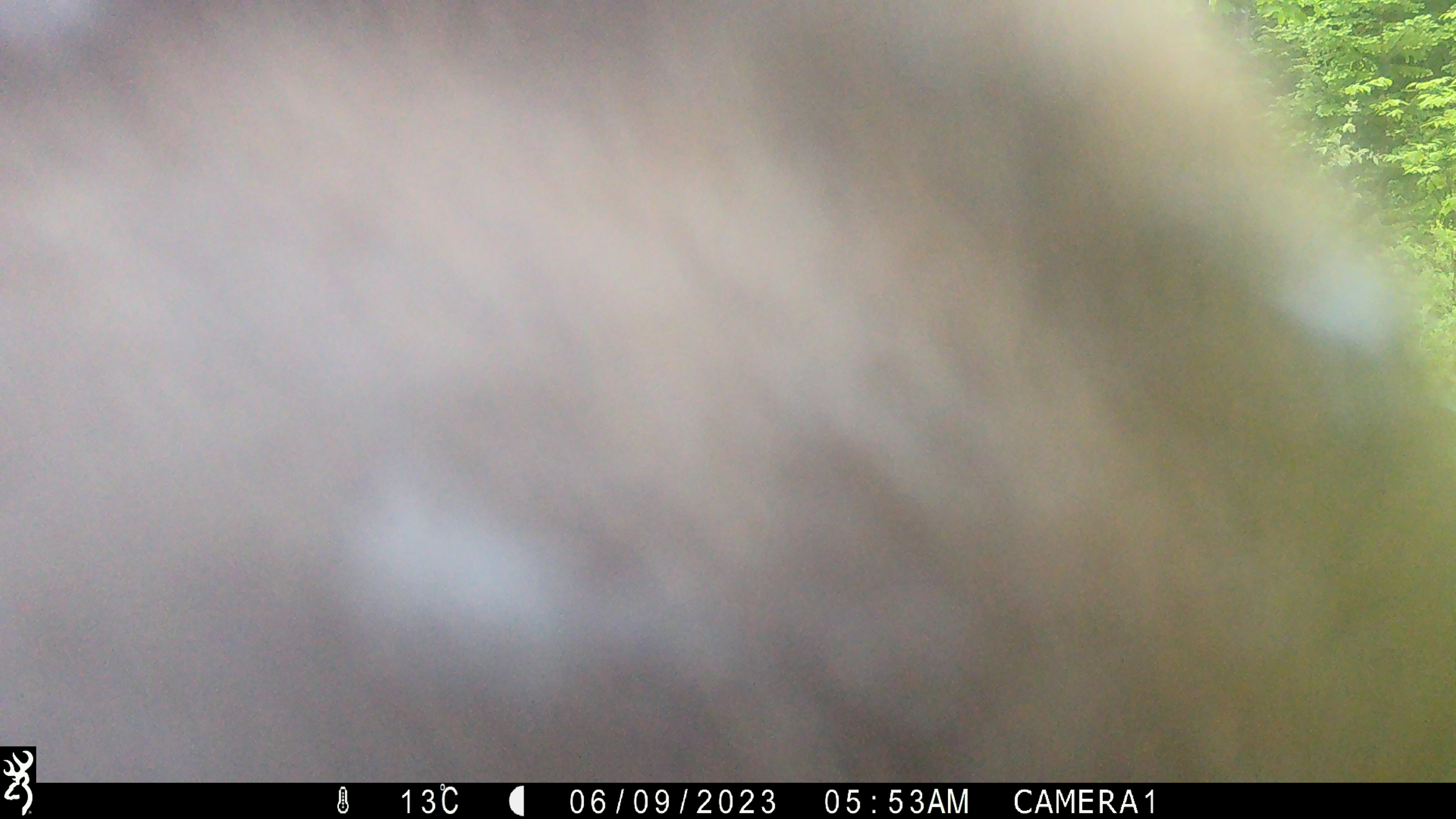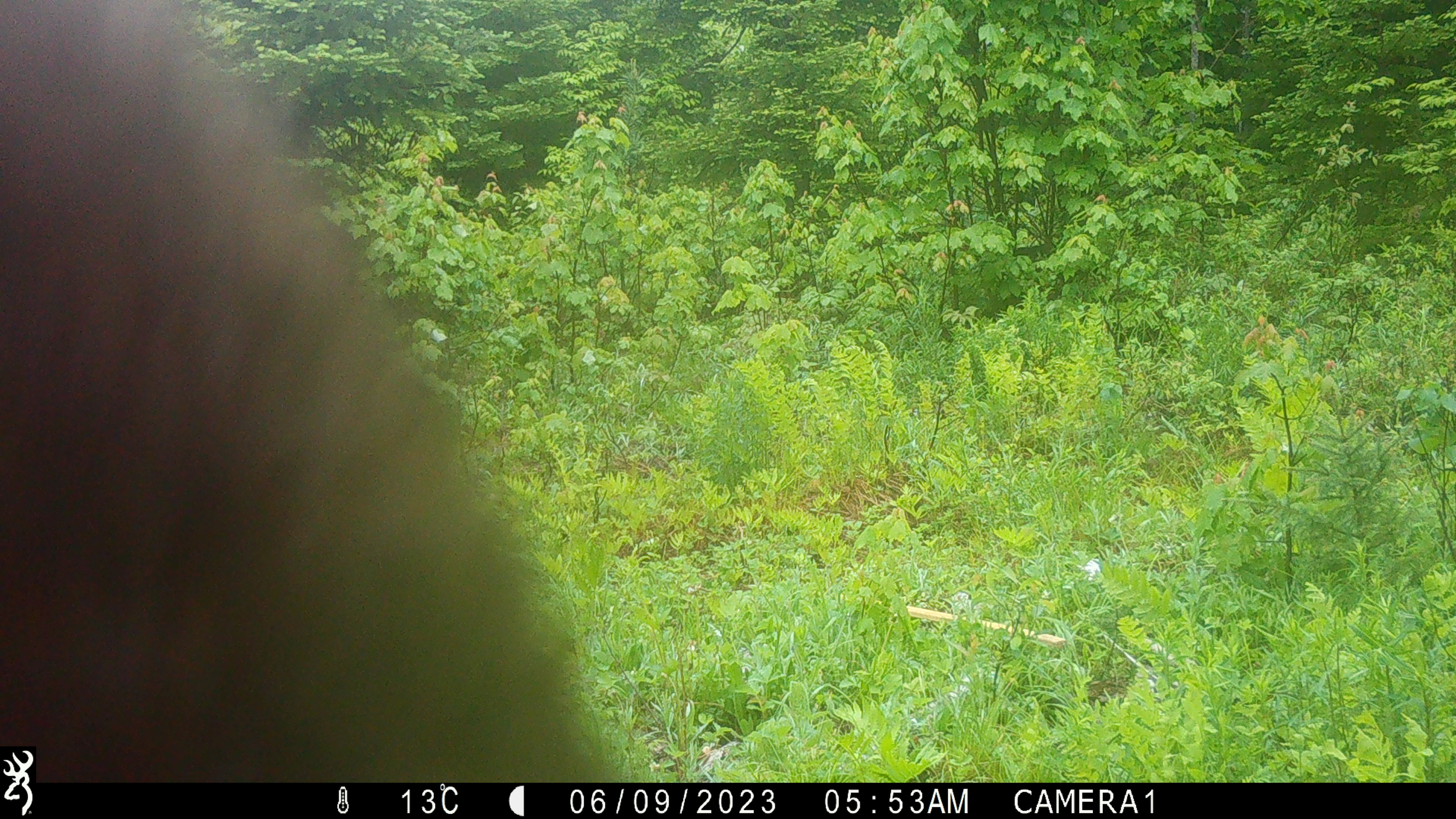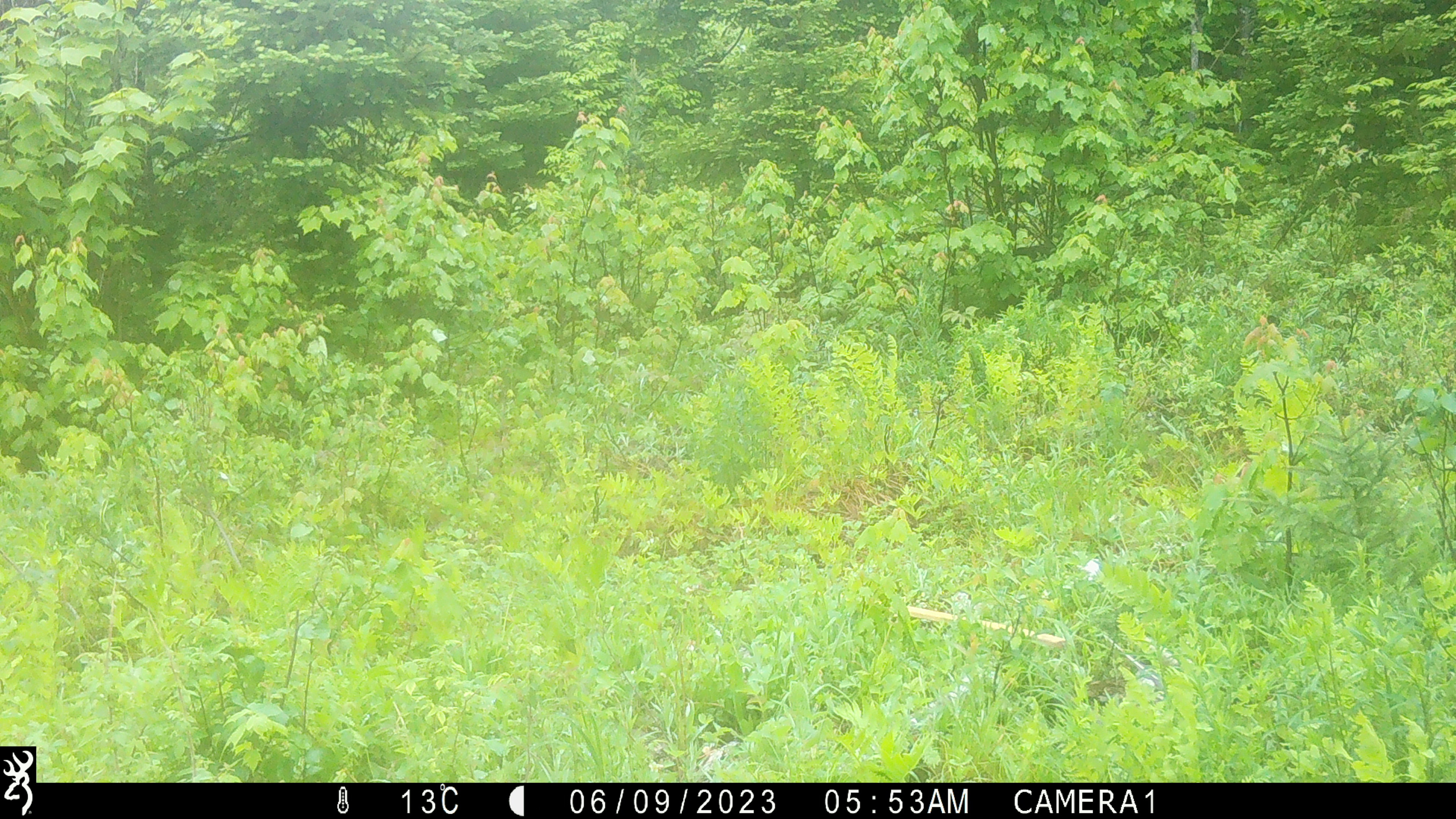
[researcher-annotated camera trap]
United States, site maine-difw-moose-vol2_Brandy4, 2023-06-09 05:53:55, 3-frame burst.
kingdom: Animalia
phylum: Chordata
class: Mammalia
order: Artiodactyla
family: Cervidae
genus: Alces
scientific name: Alces alces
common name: moose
Moose (Alces alces).